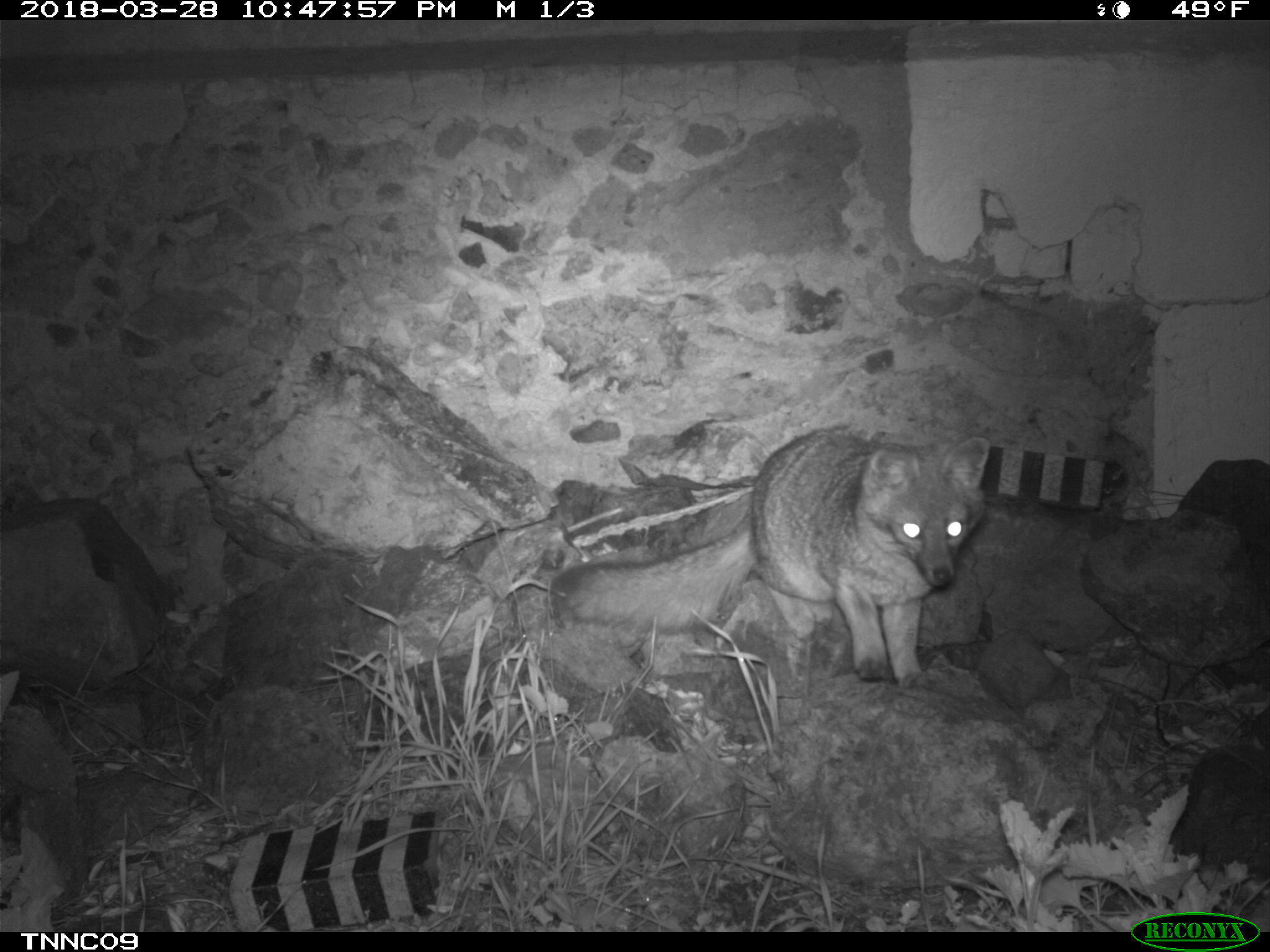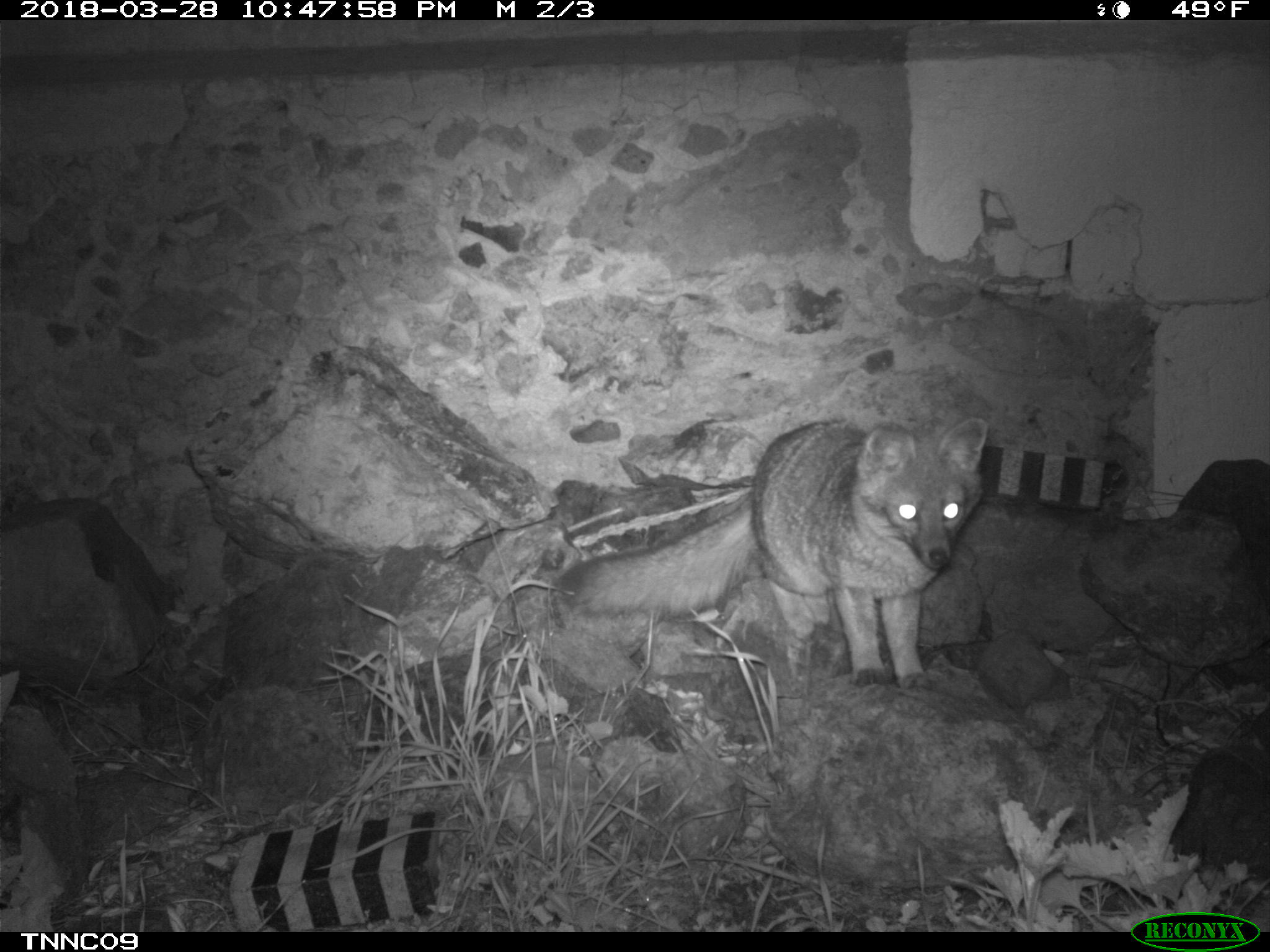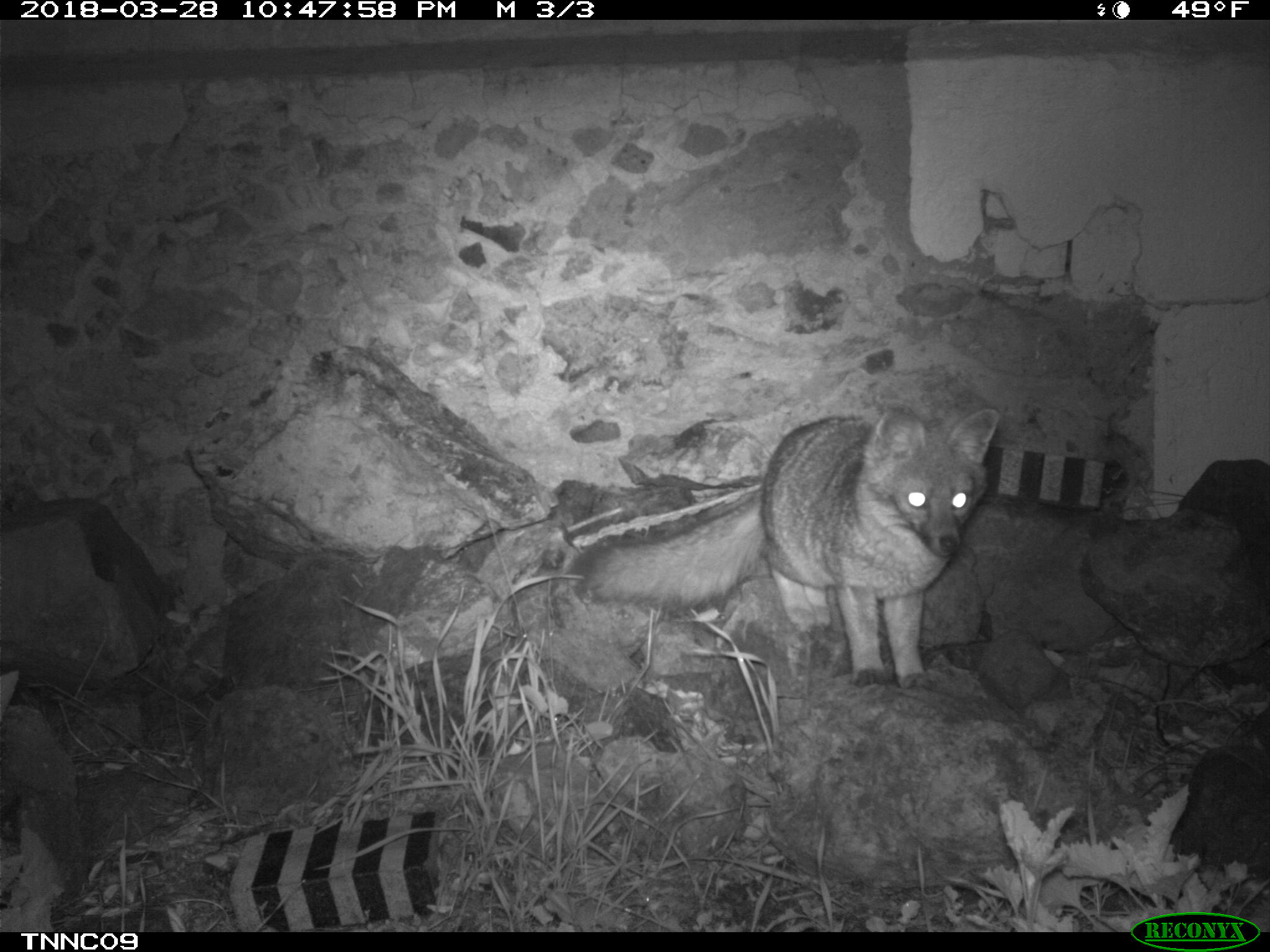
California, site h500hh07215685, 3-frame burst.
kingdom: Animalia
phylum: Chordata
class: Mammalia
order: Carnivora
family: Canidae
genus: Urocyon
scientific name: Urocyon littoralis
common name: island fox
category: fox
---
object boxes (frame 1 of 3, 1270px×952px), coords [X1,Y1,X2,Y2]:
fox: [549,424,992,699]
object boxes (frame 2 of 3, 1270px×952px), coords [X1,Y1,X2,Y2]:
fox: [554,415,988,689]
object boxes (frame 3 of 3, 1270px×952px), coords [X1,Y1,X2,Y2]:
fox: [571,405,1000,689]